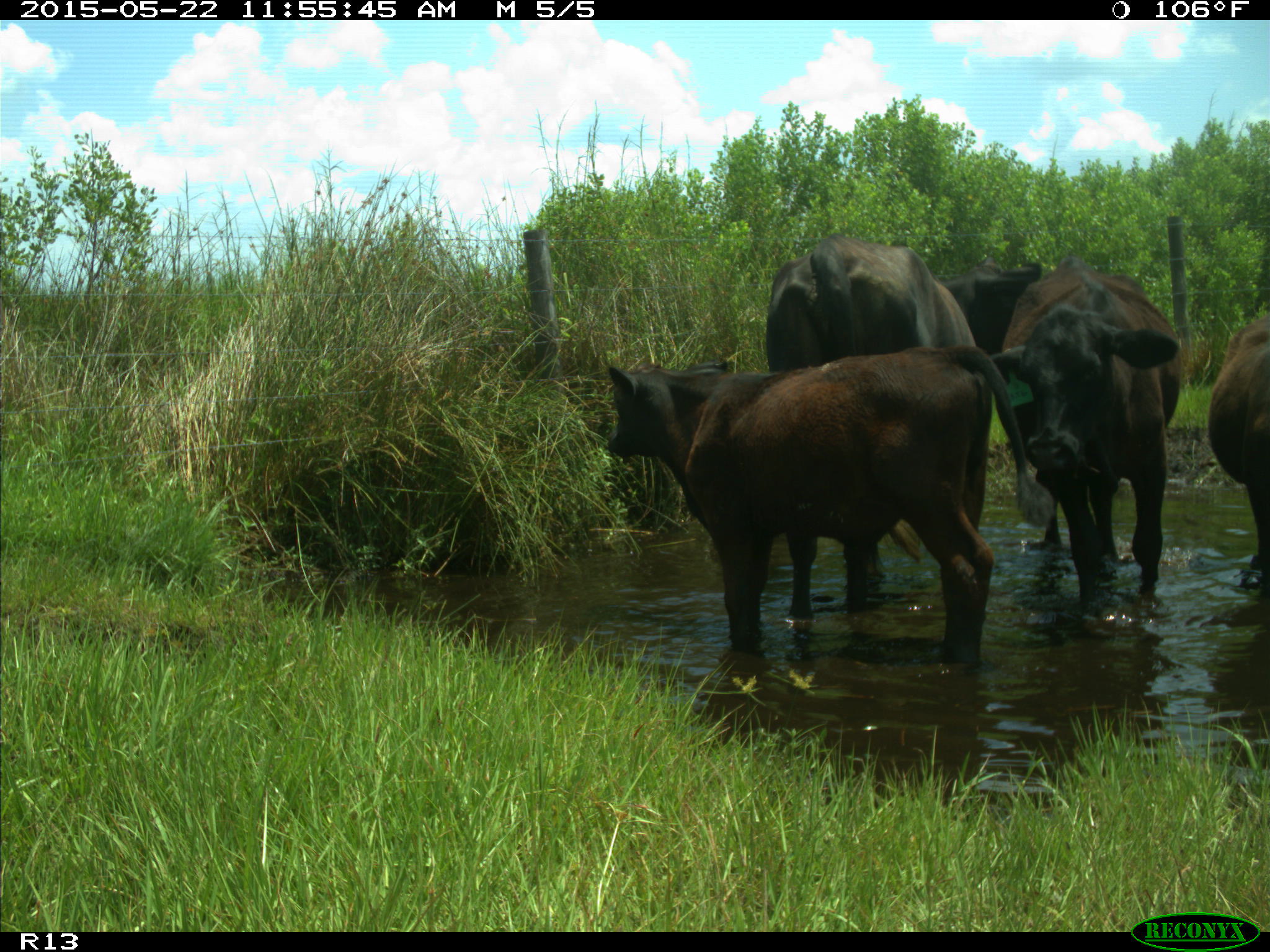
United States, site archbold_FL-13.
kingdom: Animalia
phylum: Chordata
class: Mammalia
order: Artiodactyla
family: Bovidae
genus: Bos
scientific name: Bos taurus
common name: domestic cow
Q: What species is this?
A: Bos taurus (domestic cow).